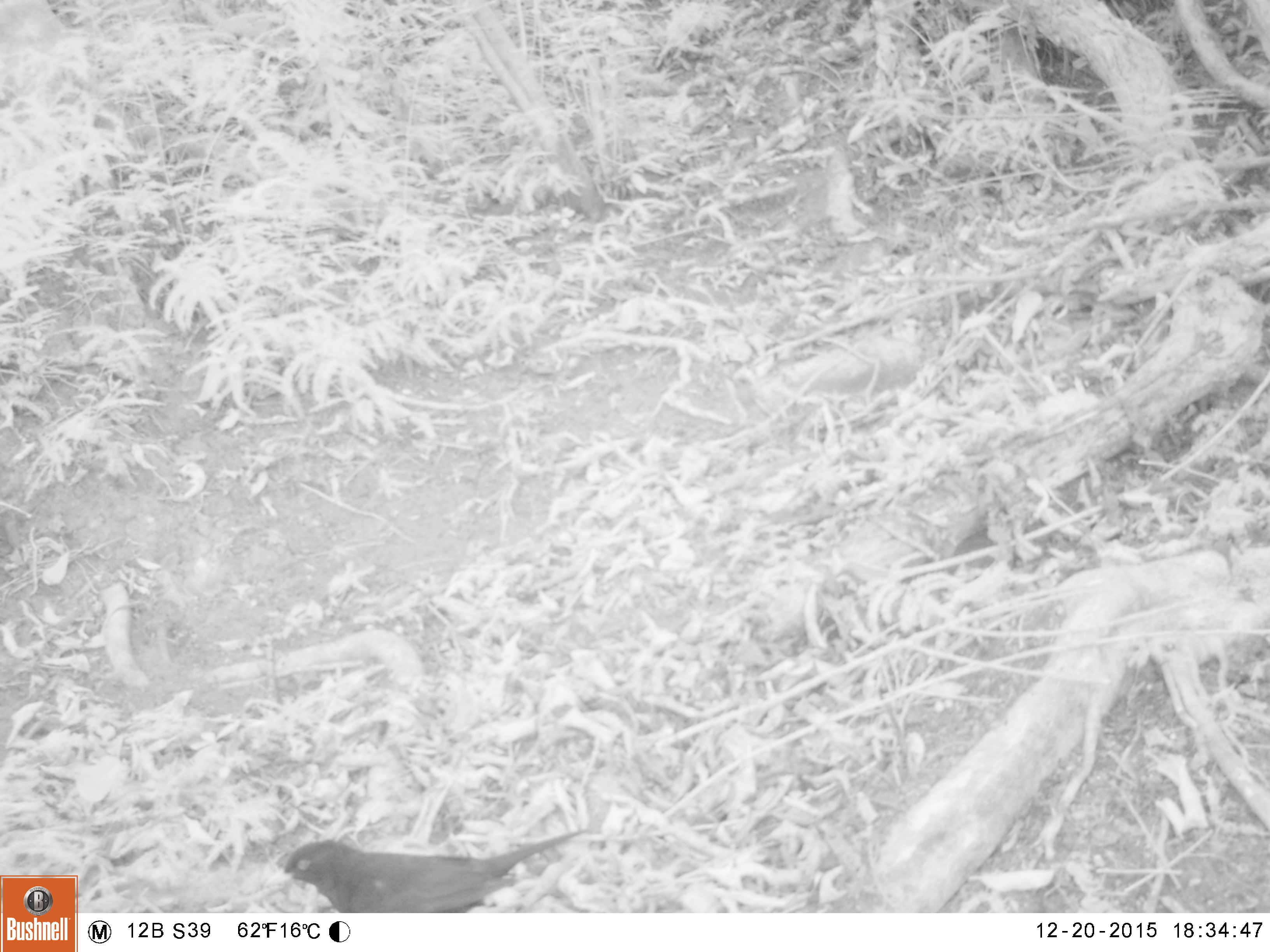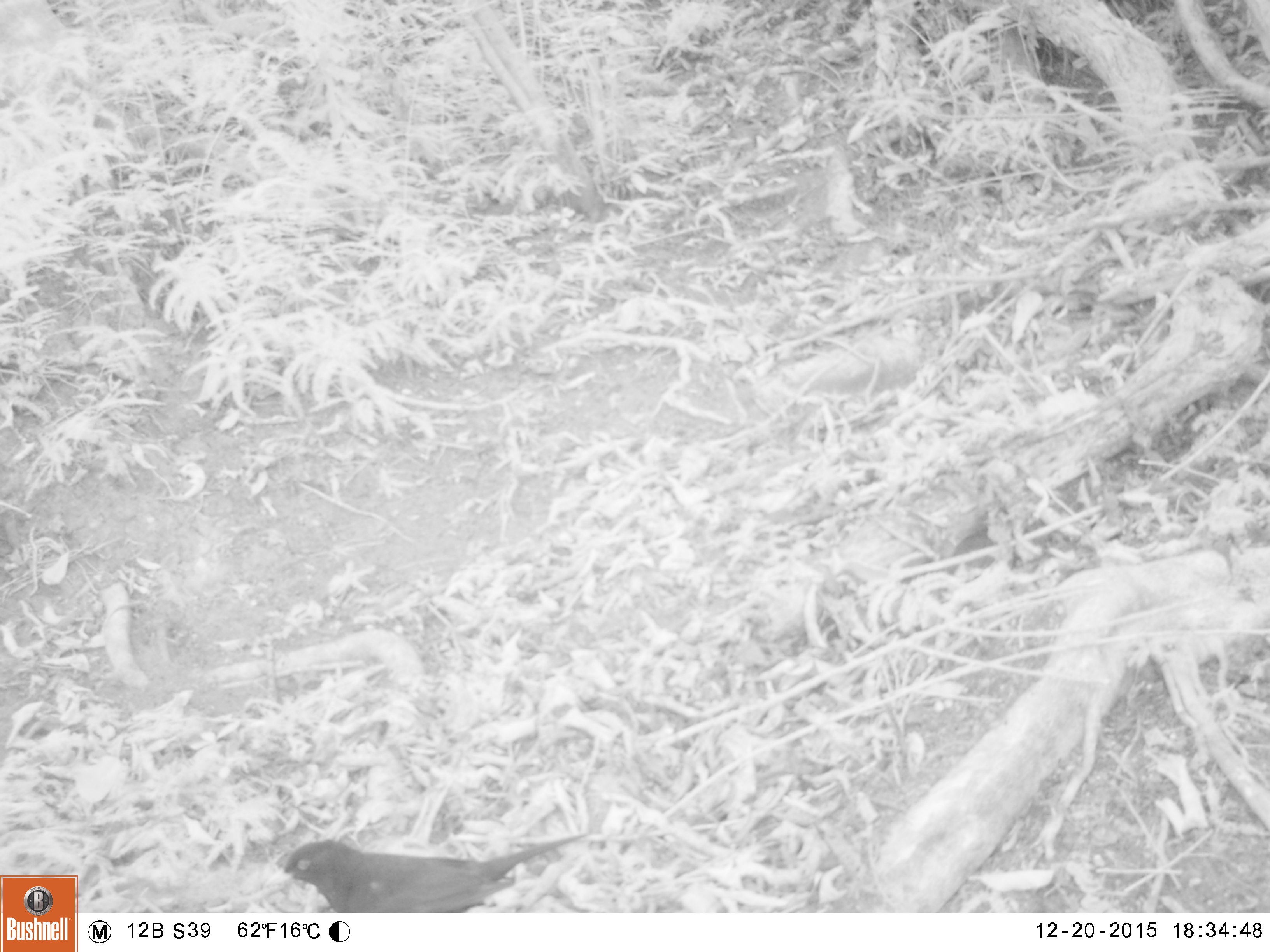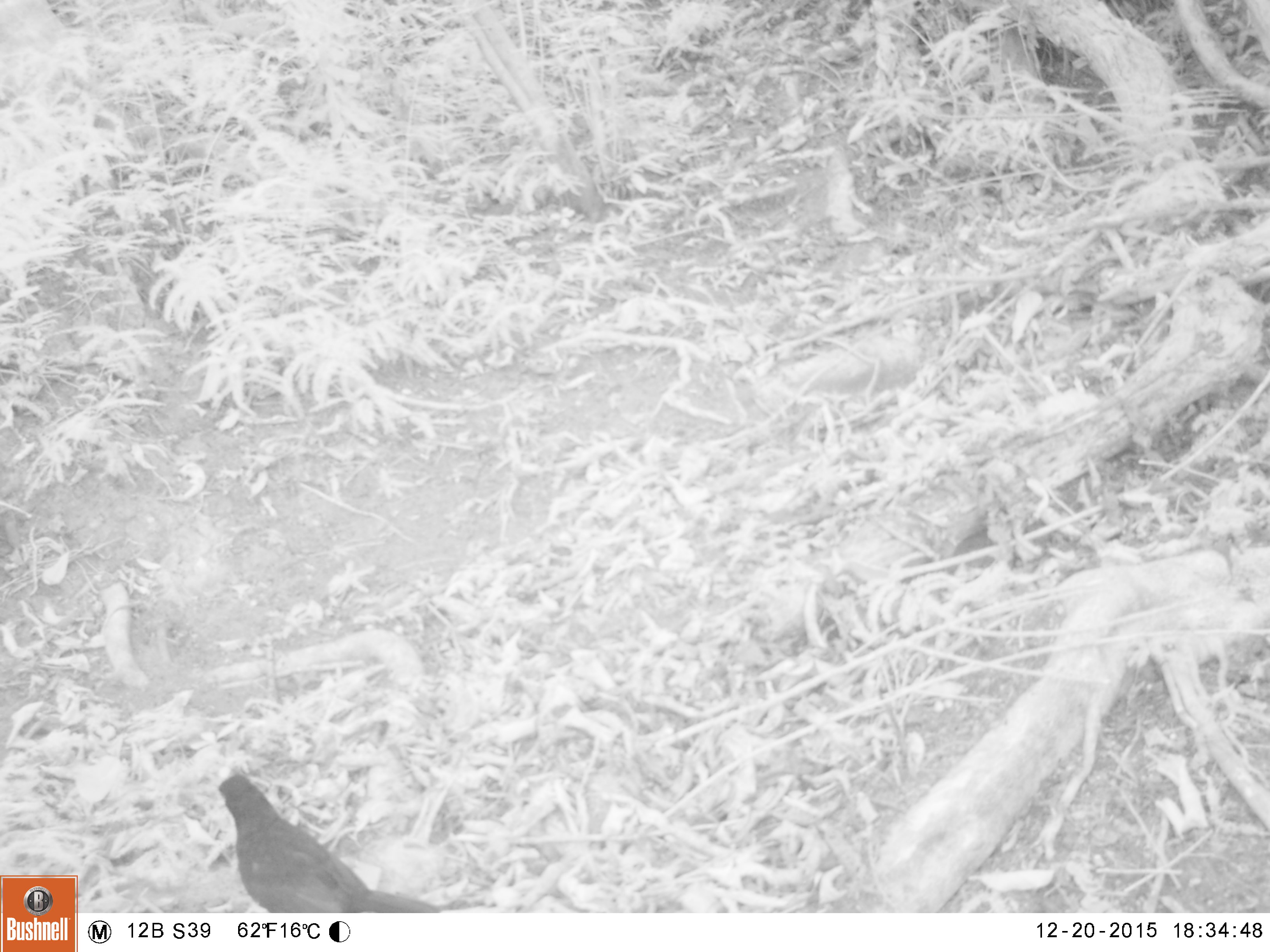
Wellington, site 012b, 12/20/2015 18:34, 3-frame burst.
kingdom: Animalia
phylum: Chordata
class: Aves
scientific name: Aves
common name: bird